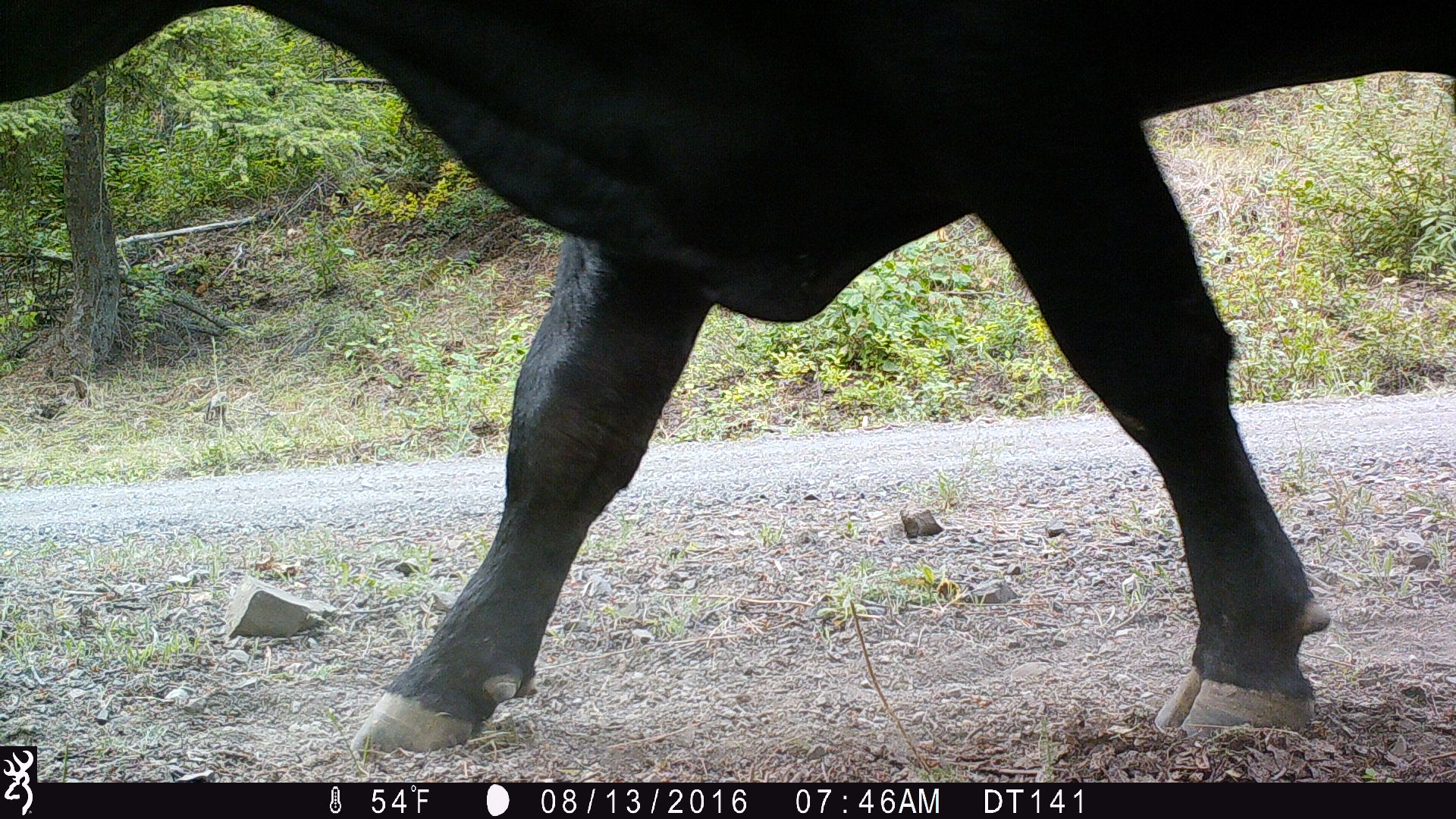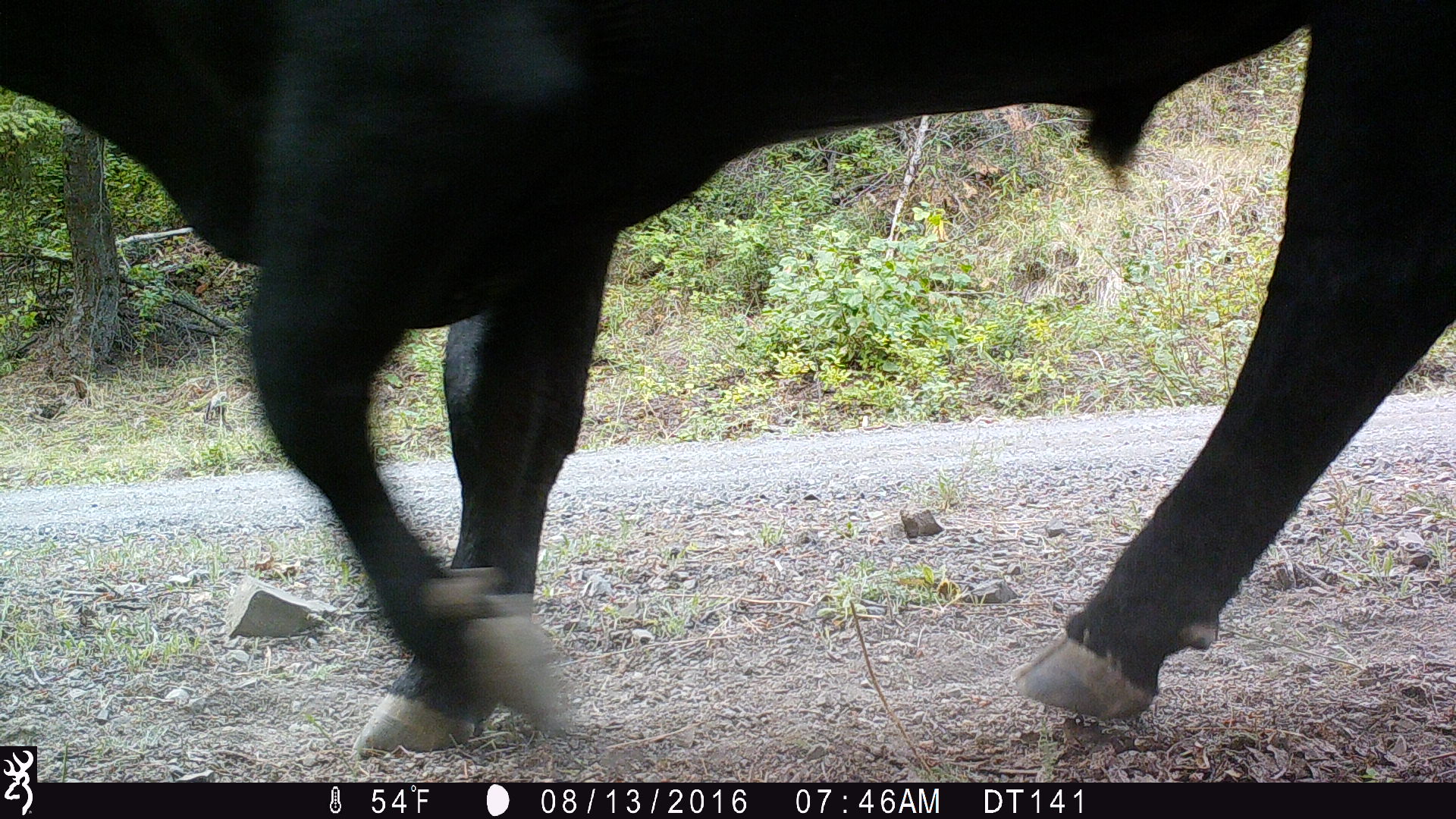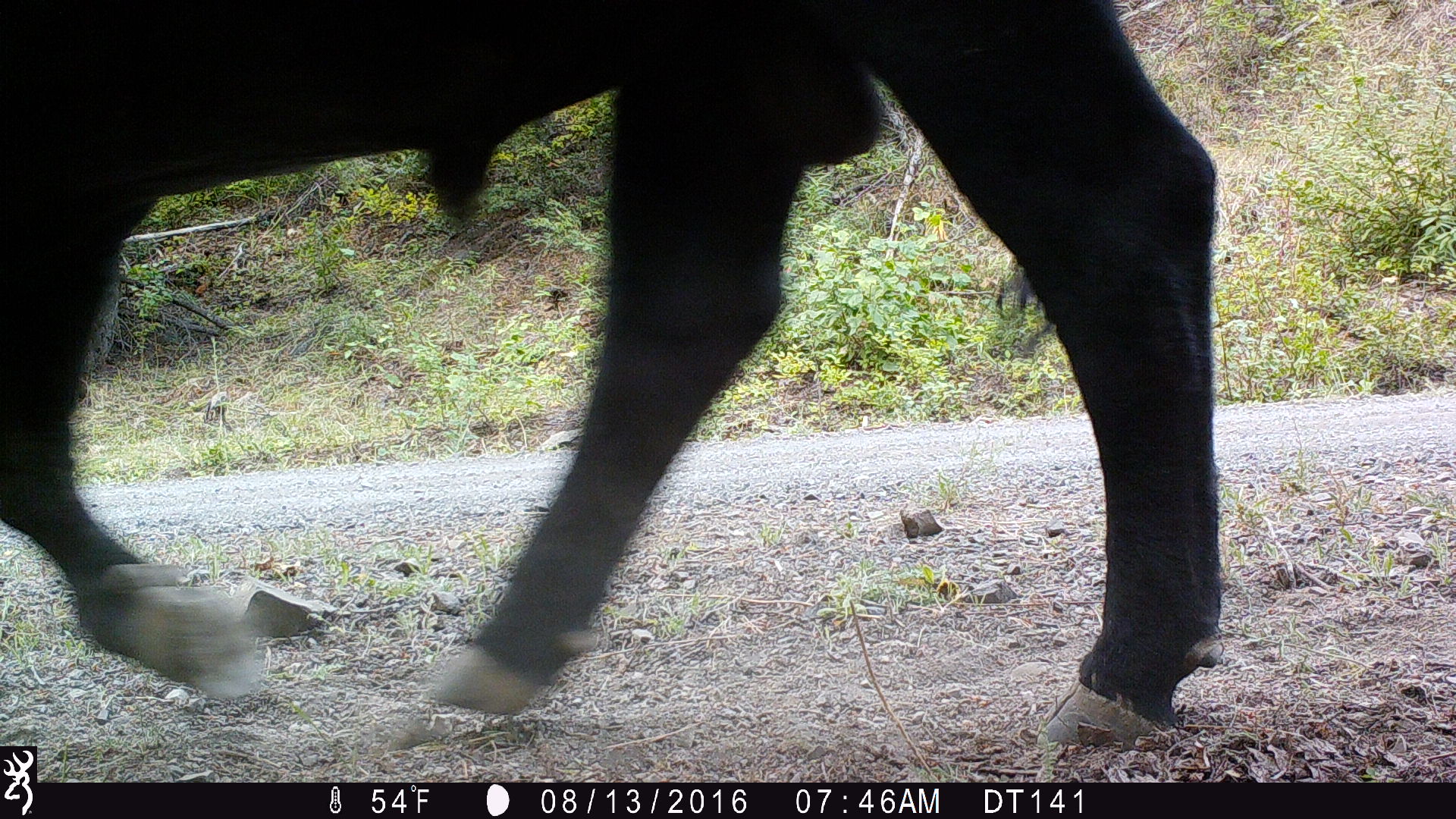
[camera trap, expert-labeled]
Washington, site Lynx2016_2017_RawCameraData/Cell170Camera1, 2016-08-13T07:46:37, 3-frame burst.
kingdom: Animalia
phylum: Chordata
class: Mammalia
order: Artiodactyla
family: Bovidae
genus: Bos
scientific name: Bos taurus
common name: domestic cattle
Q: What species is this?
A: Domestic cattle (Bos taurus).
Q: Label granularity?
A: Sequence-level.